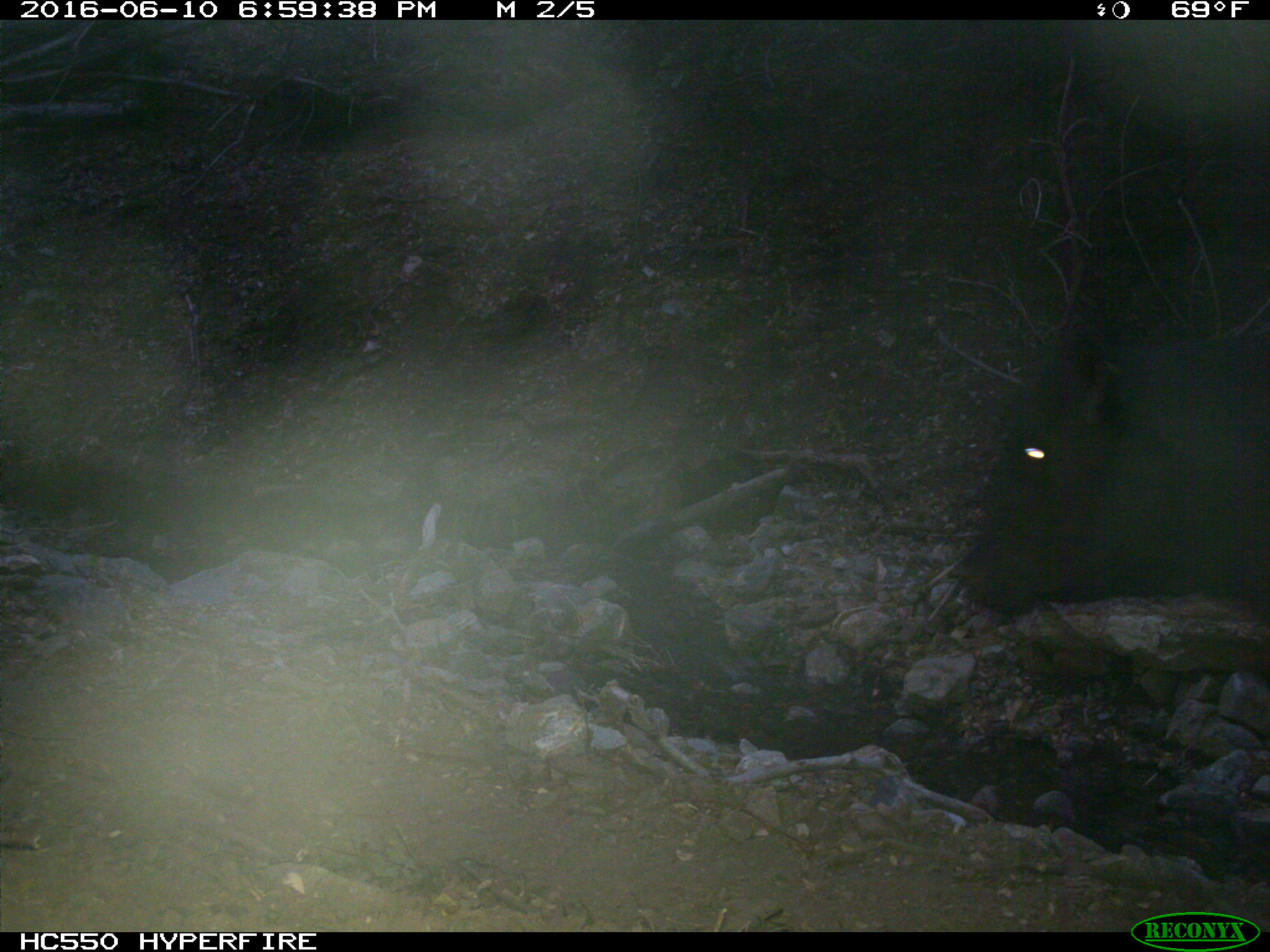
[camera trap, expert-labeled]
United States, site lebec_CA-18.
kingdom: Animalia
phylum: Chordata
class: Mammalia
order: Artiodactyla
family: Bovidae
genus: Bos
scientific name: Bos taurus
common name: domestic cow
Bos taurus (domestic cow).